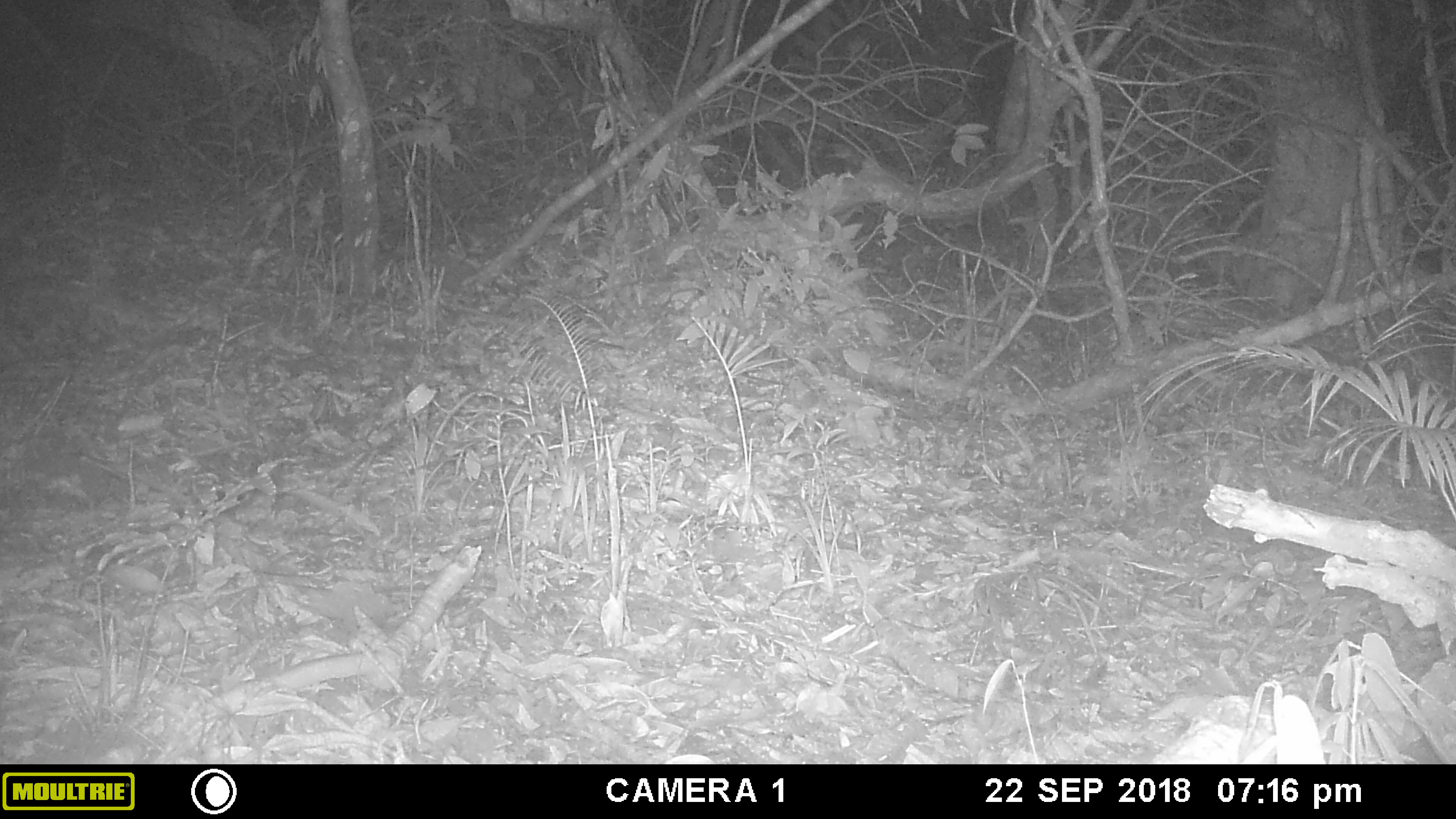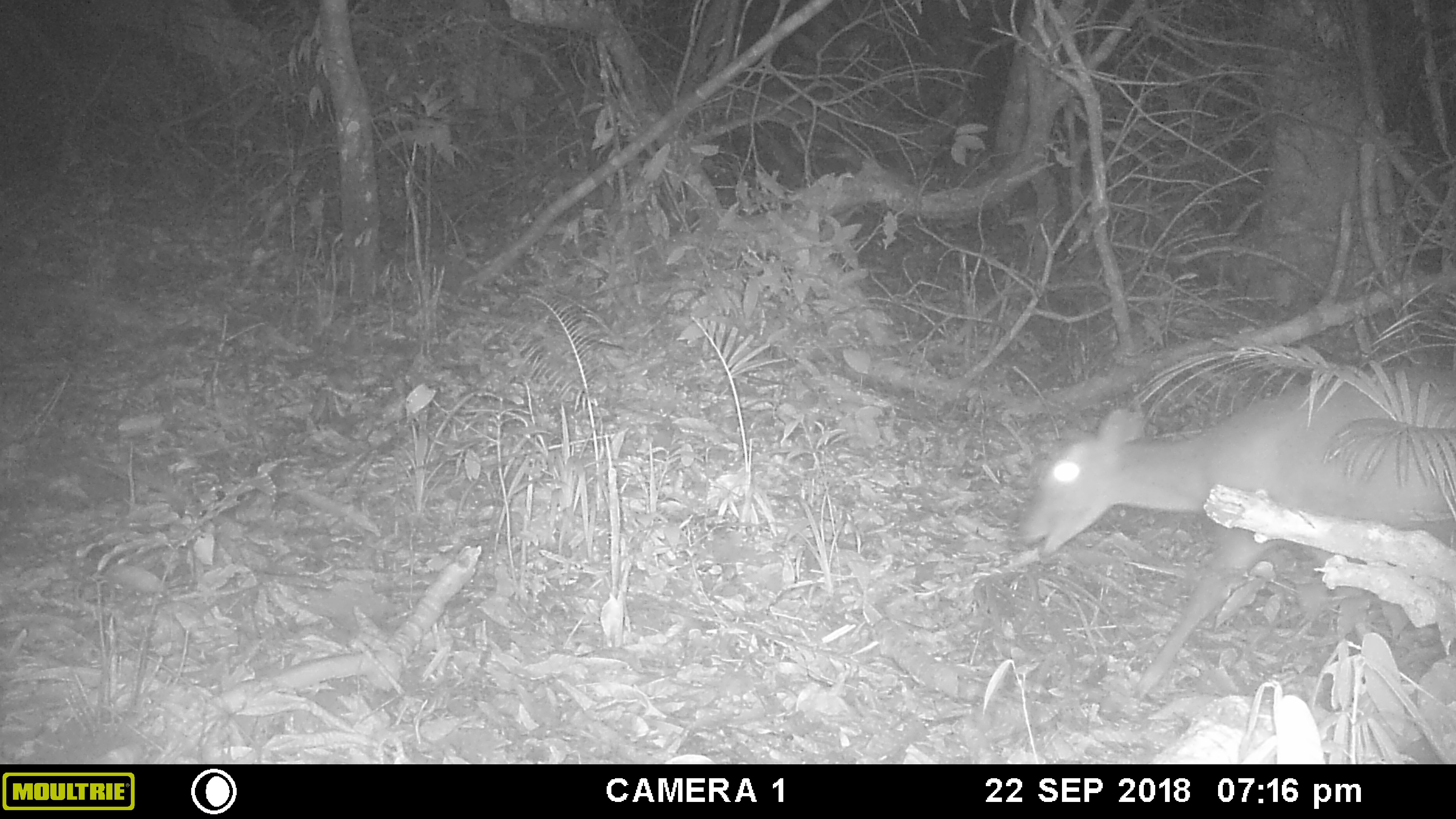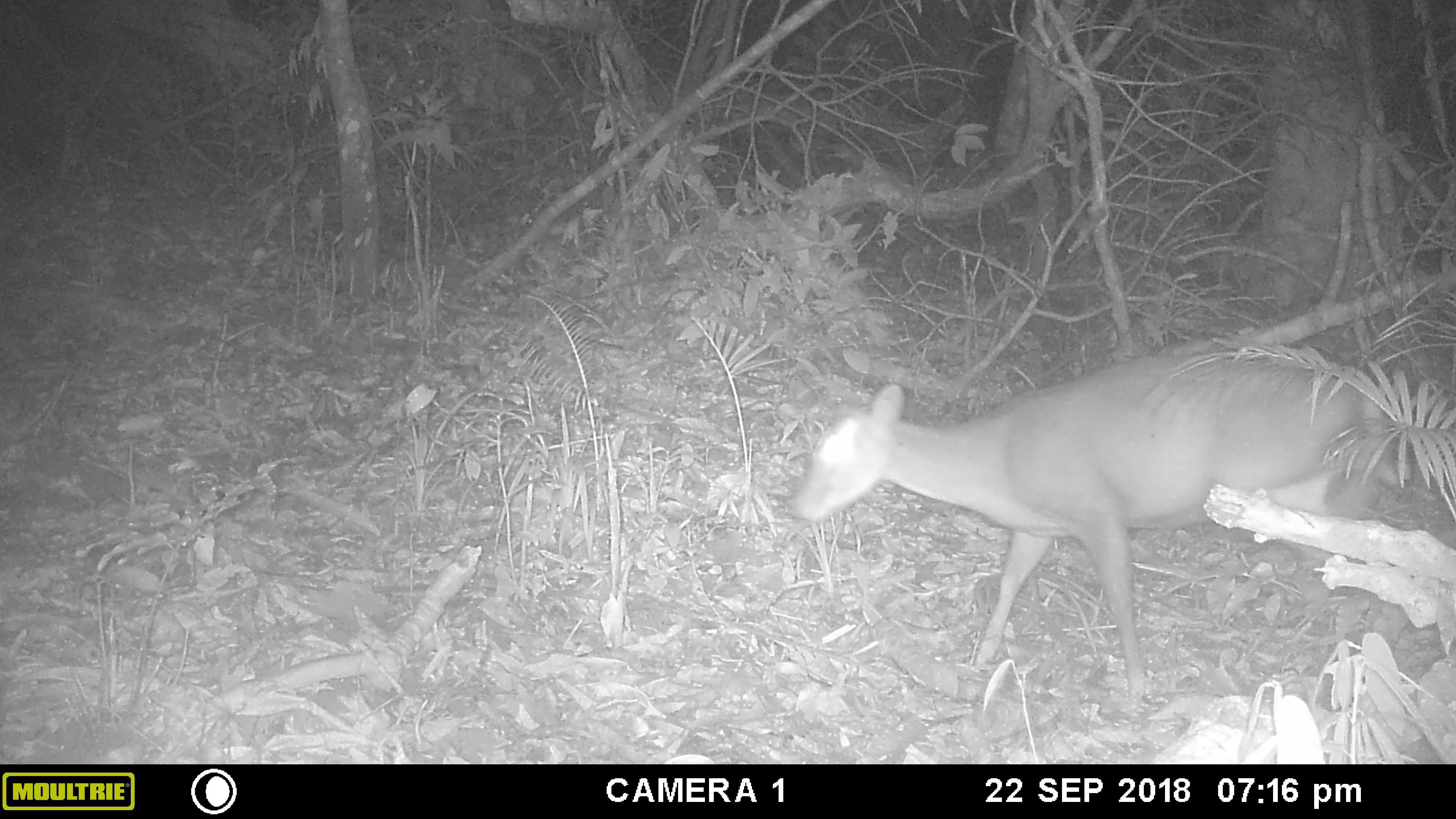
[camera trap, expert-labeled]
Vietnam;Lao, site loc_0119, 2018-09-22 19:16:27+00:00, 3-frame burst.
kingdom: Animalia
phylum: Chordata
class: Mammalia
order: Artiodactyla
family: Cervidae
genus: Muntiacus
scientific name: Muntiacus vuquangensis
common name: large-antlered muntjac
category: large antlered muntjac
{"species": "large antlered muntjac (large-antlered muntjac) (Muntiacus vuquangensis)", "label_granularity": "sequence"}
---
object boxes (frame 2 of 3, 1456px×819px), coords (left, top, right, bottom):
large antlered muntjac: (1020, 364, 1456, 699)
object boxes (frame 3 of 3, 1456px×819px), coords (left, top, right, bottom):
large antlered muntjac: (794, 338, 1402, 705)